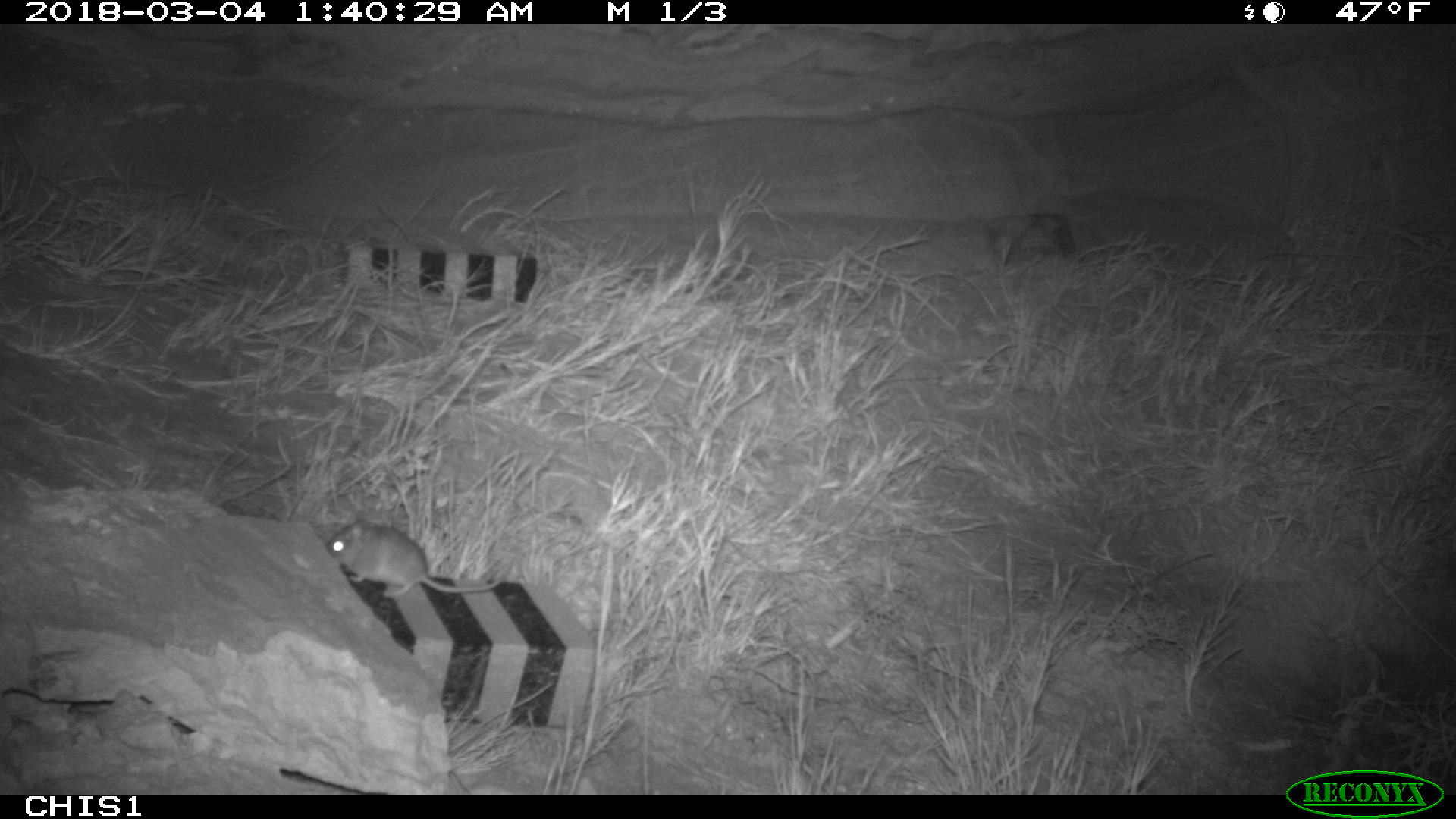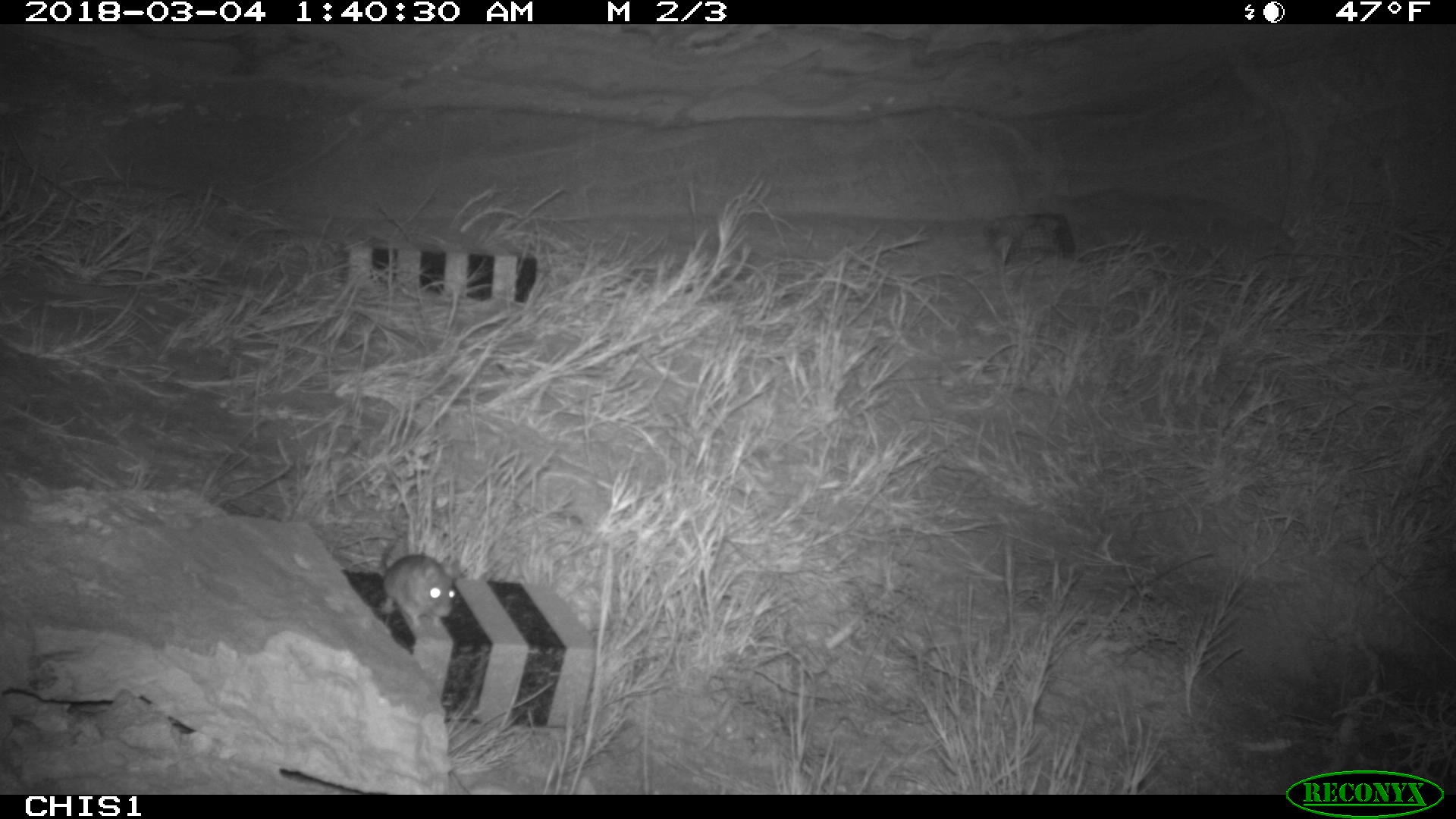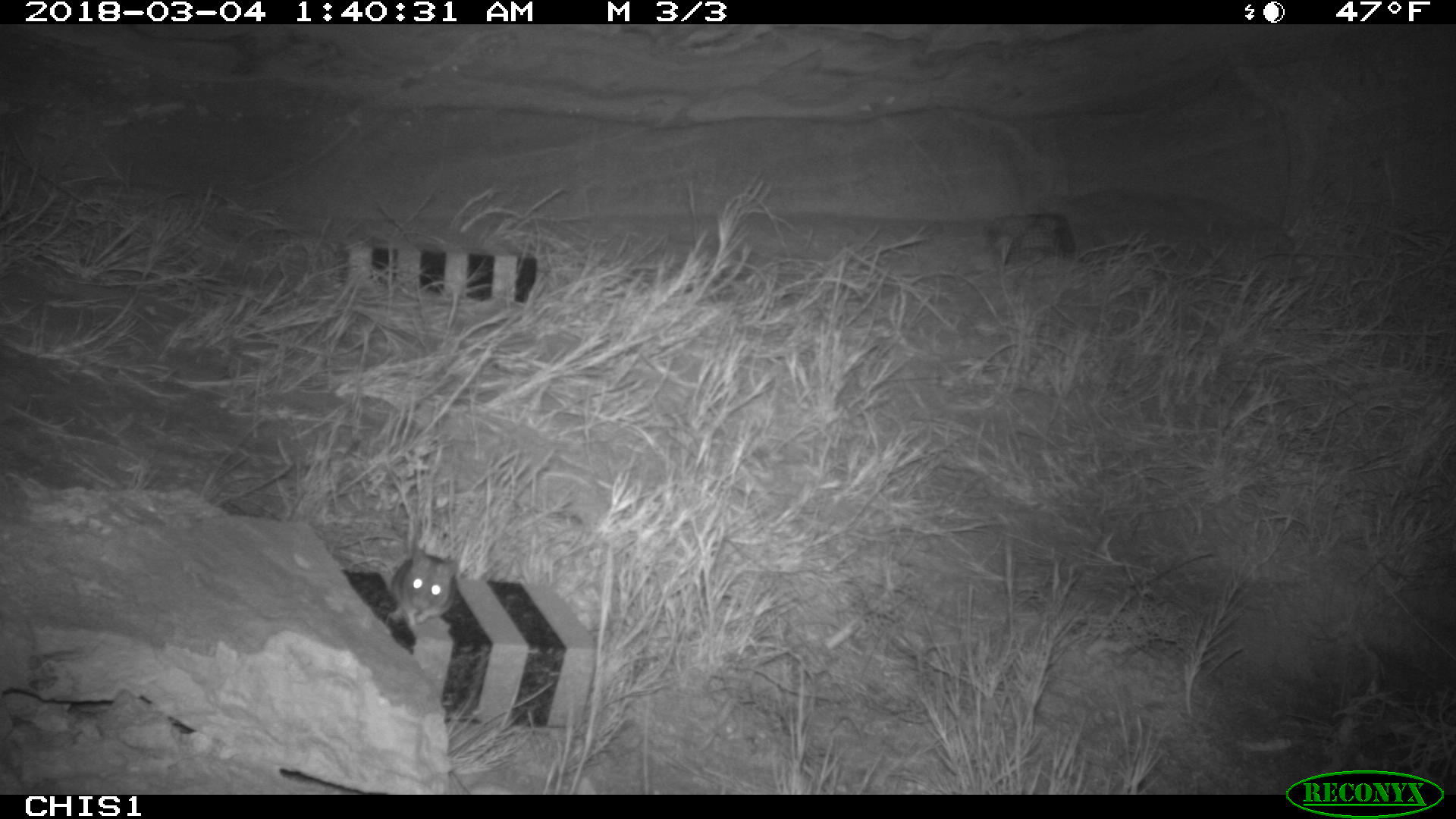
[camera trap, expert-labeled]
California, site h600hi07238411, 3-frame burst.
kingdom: Animalia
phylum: Chordata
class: Mammalia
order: Rodentia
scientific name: Rodentia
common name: rodent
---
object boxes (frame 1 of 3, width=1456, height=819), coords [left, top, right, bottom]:
rodent: [325, 513, 516, 598]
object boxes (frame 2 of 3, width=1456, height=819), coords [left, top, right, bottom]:
rodent: [377, 532, 458, 628]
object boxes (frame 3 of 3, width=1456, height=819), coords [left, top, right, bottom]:
rodent: [392, 546, 453, 629]